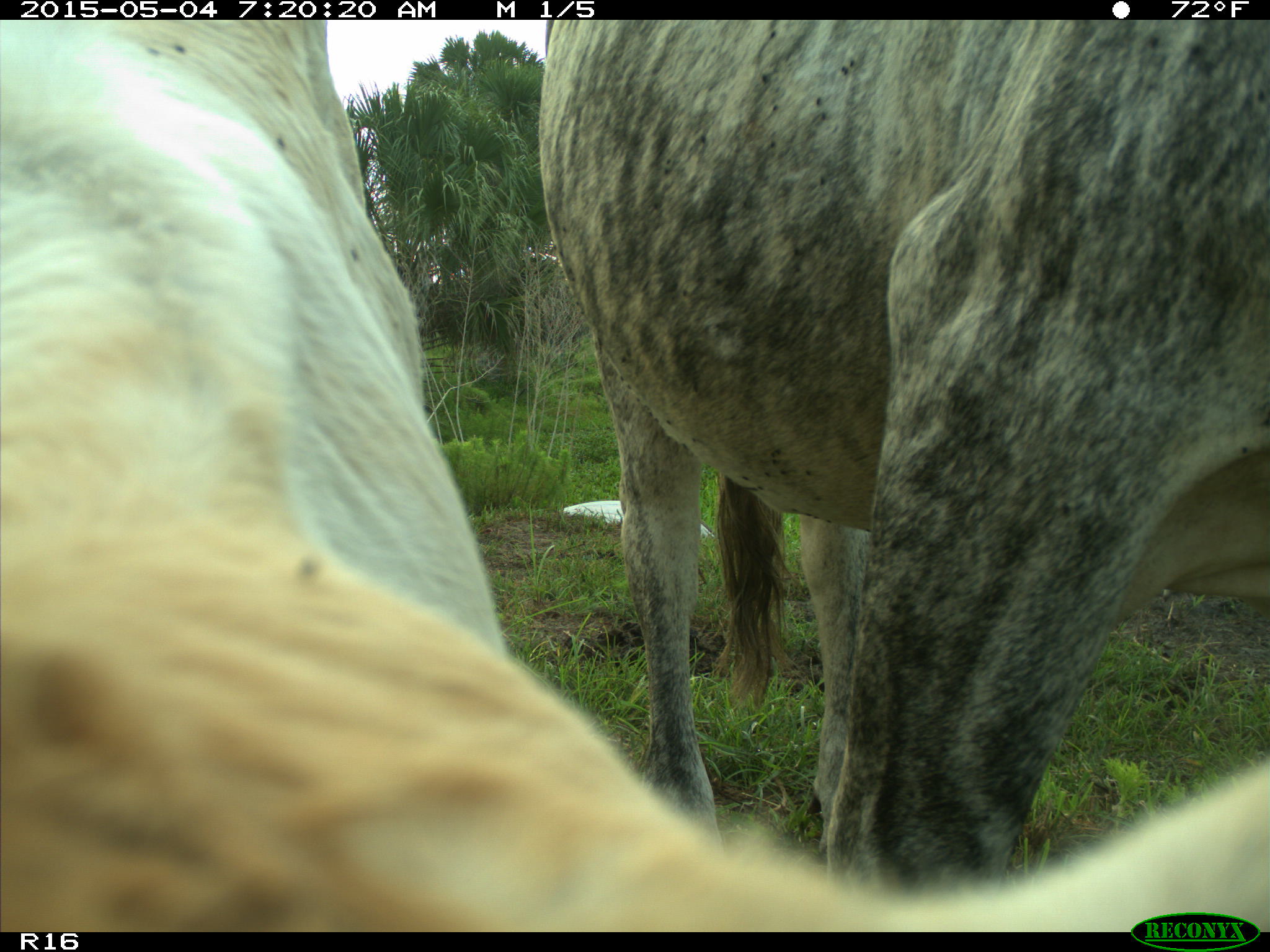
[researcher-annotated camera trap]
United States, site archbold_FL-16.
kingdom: Animalia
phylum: Chordata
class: Mammalia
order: Artiodactyla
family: Bovidae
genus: Bos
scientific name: Bos taurus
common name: domestic cow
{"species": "Bos taurus (domestic cow)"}